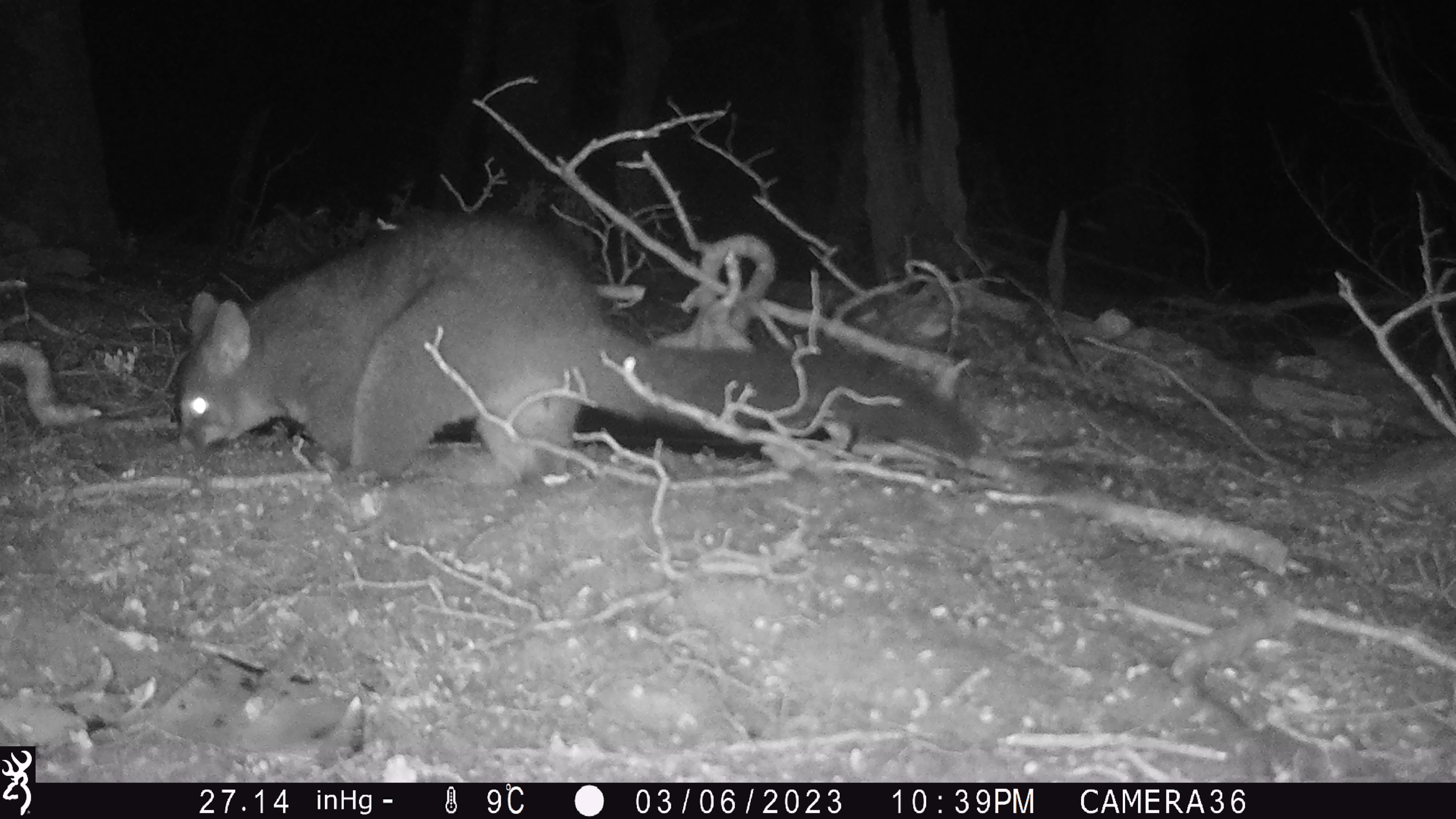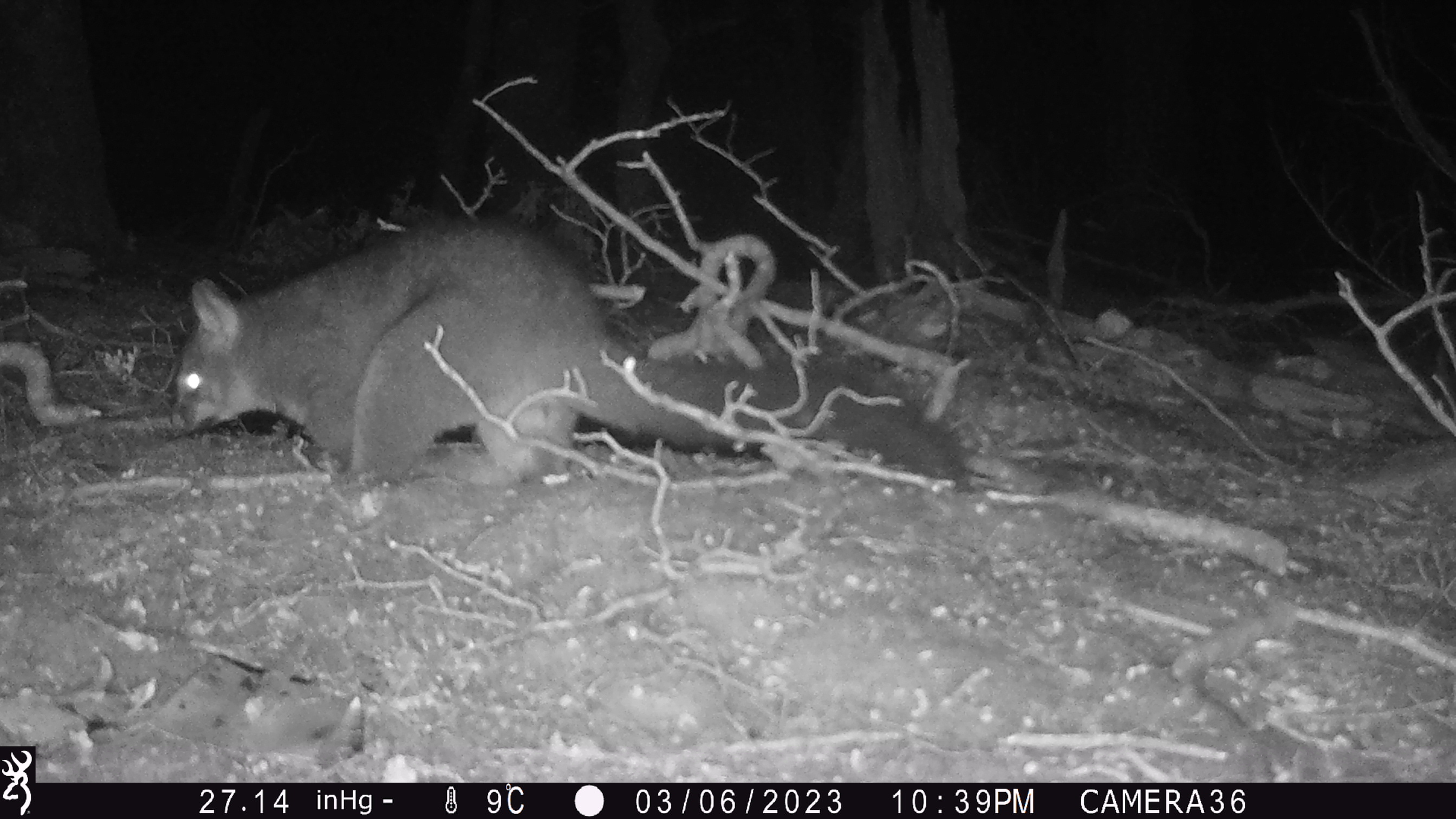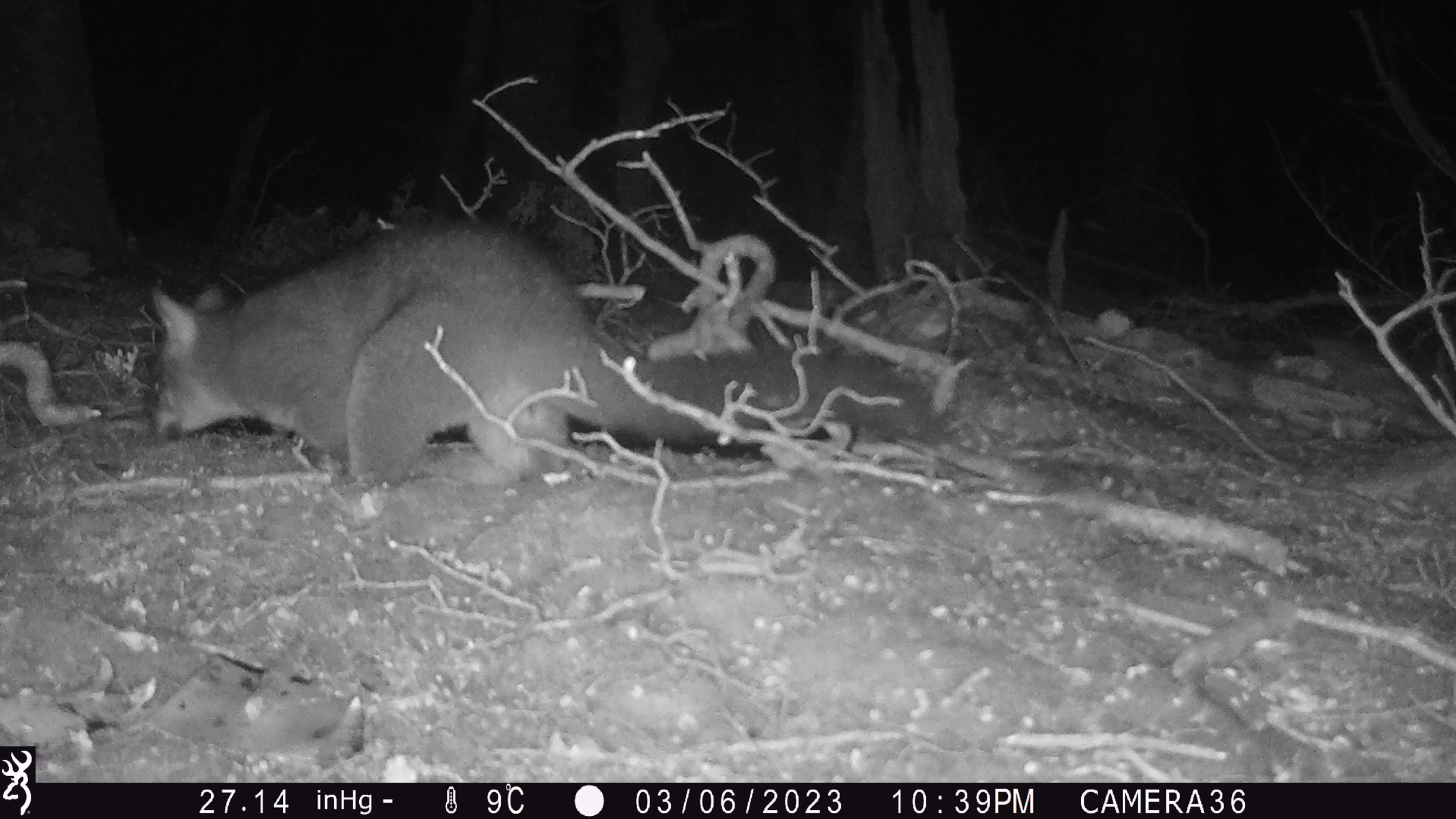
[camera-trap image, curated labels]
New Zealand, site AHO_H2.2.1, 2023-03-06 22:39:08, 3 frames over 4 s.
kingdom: Animalia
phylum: Chordata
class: Mammalia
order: Carnivora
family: Mustelidae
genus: Mustela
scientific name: Mustela erminea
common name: stoat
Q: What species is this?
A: Stoat (Mustela erminea).